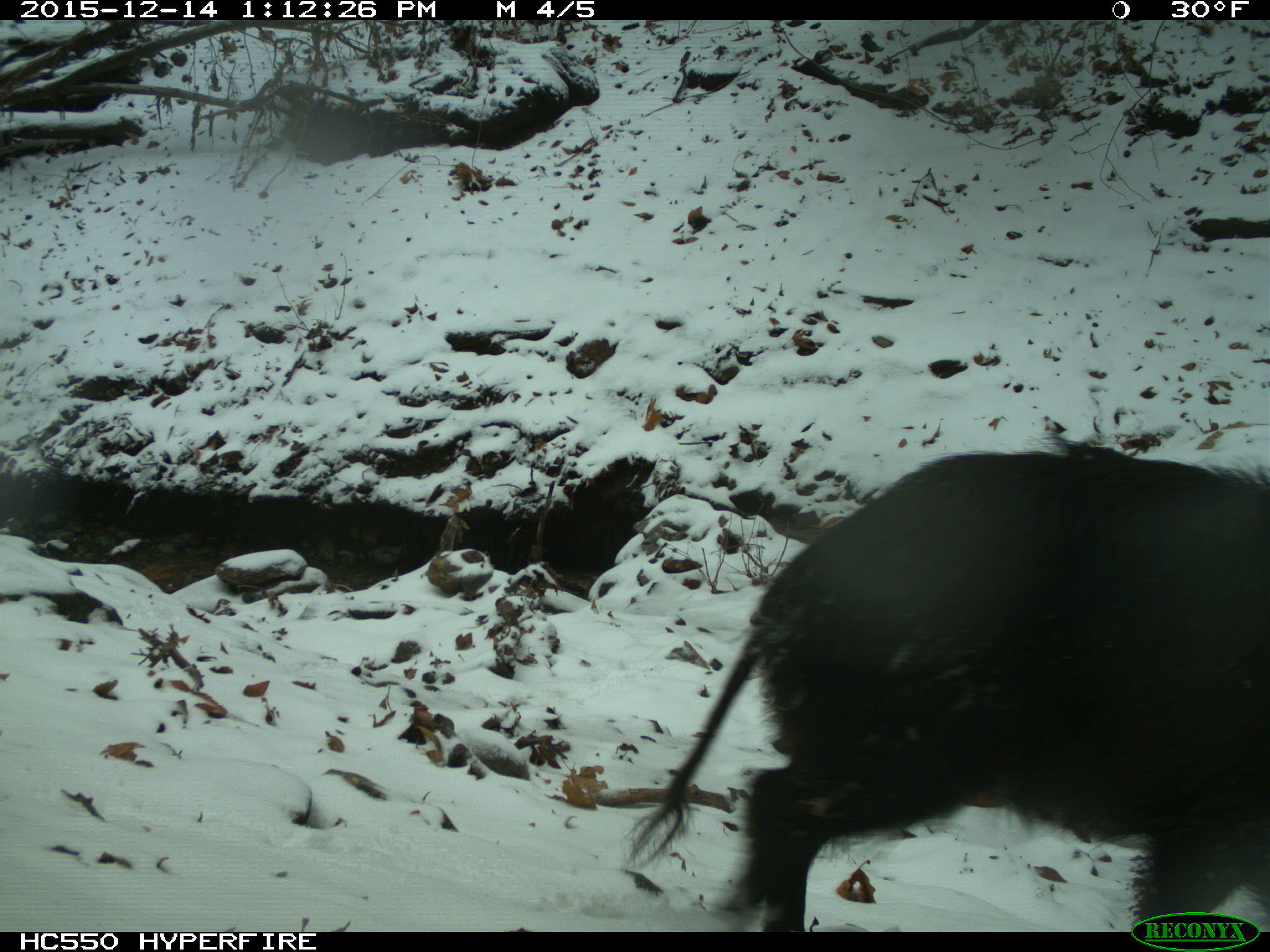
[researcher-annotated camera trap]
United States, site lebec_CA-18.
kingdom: Animalia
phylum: Chordata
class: Mammalia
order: Artiodactyla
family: Suidae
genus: Sus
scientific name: Sus scrofa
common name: wild boar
Sus scrofa (wild boar).